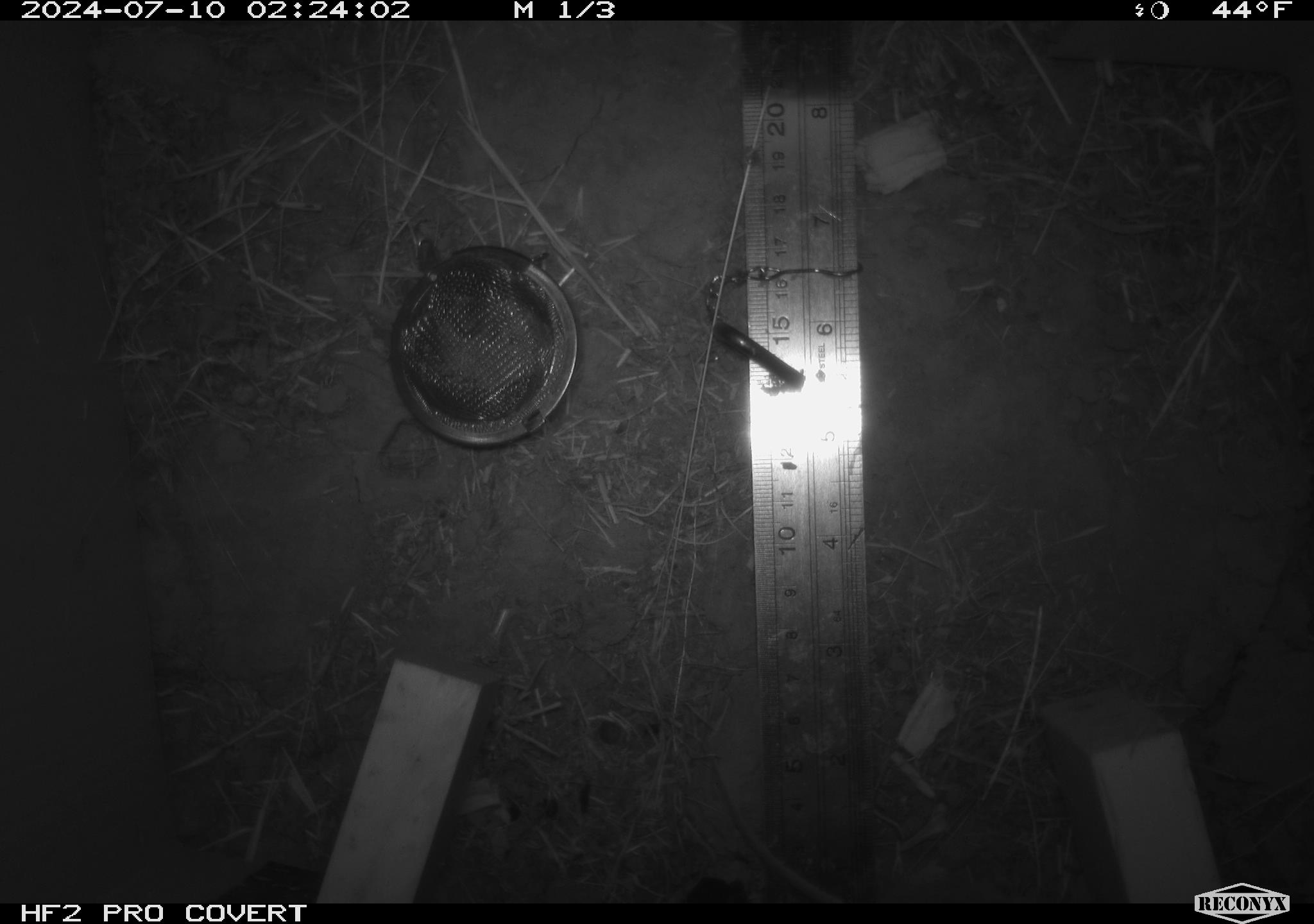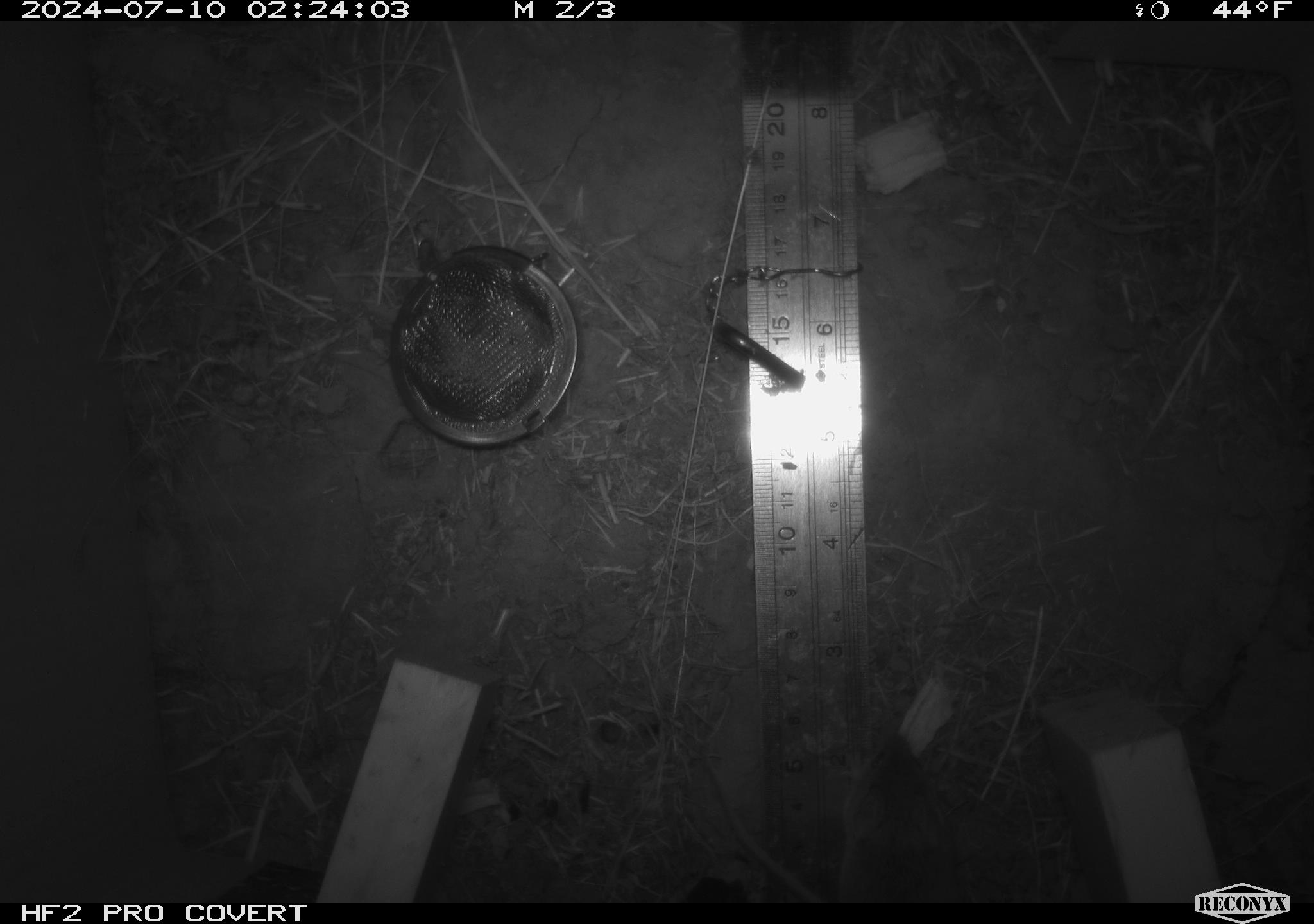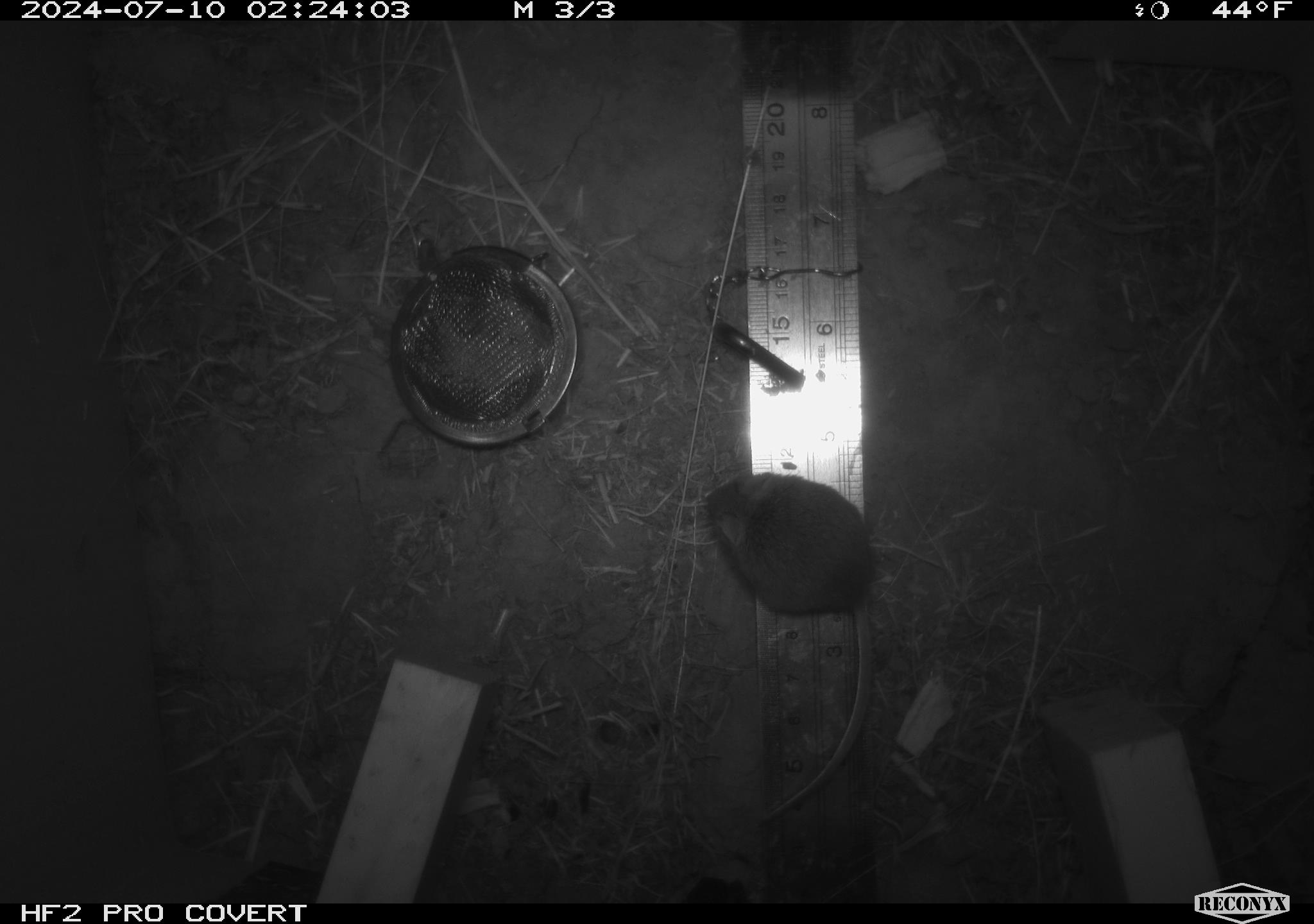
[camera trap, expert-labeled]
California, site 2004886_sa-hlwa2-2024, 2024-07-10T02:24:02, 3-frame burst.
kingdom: Animalia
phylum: Chordata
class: Mammalia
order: Rodentia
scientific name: Rodentia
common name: mouse species